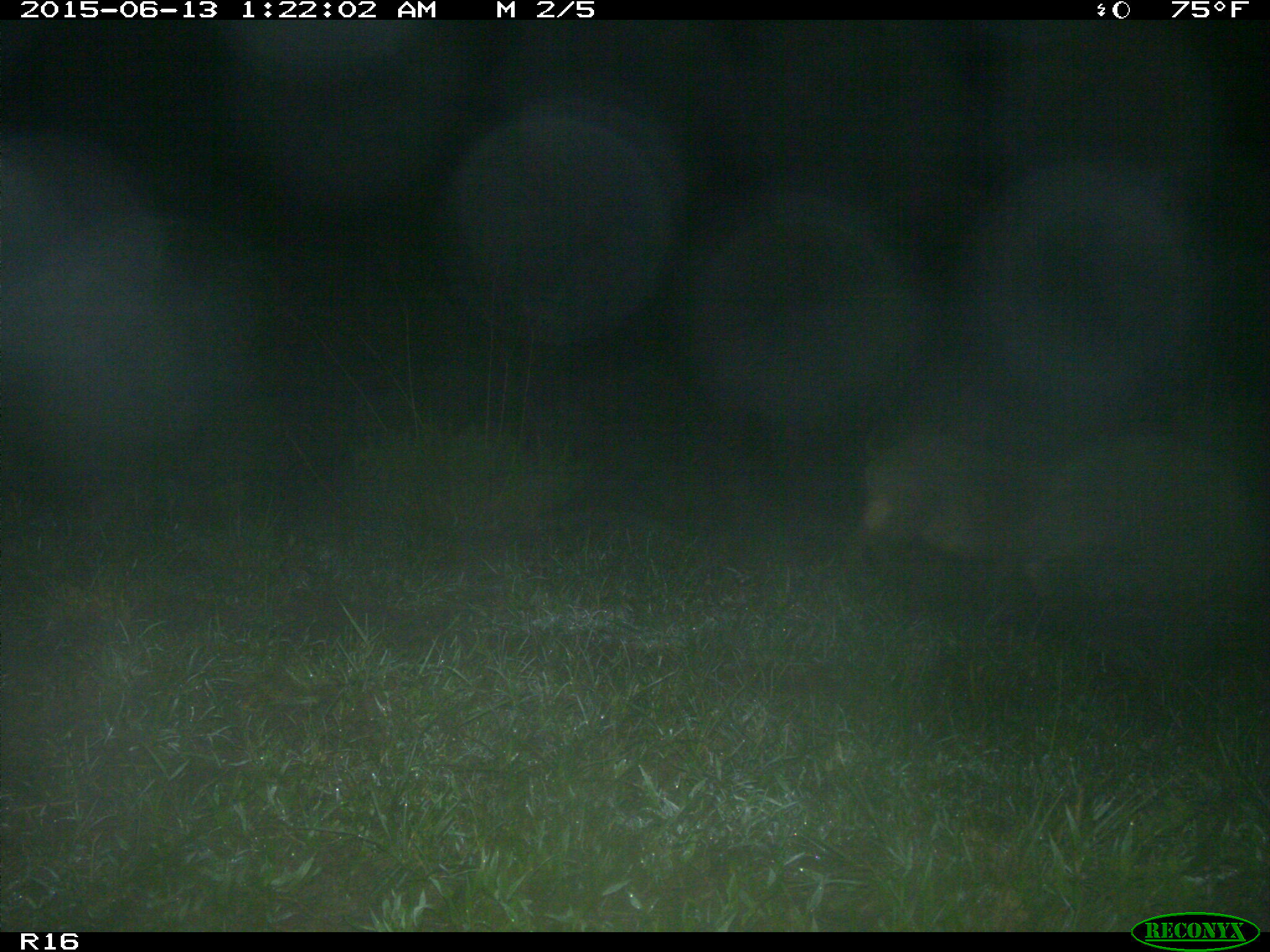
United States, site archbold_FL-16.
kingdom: Animalia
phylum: Chordata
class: Mammalia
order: Artiodactyla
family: Suidae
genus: Sus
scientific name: Sus scrofa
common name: wild boar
Sus scrofa (wild boar).